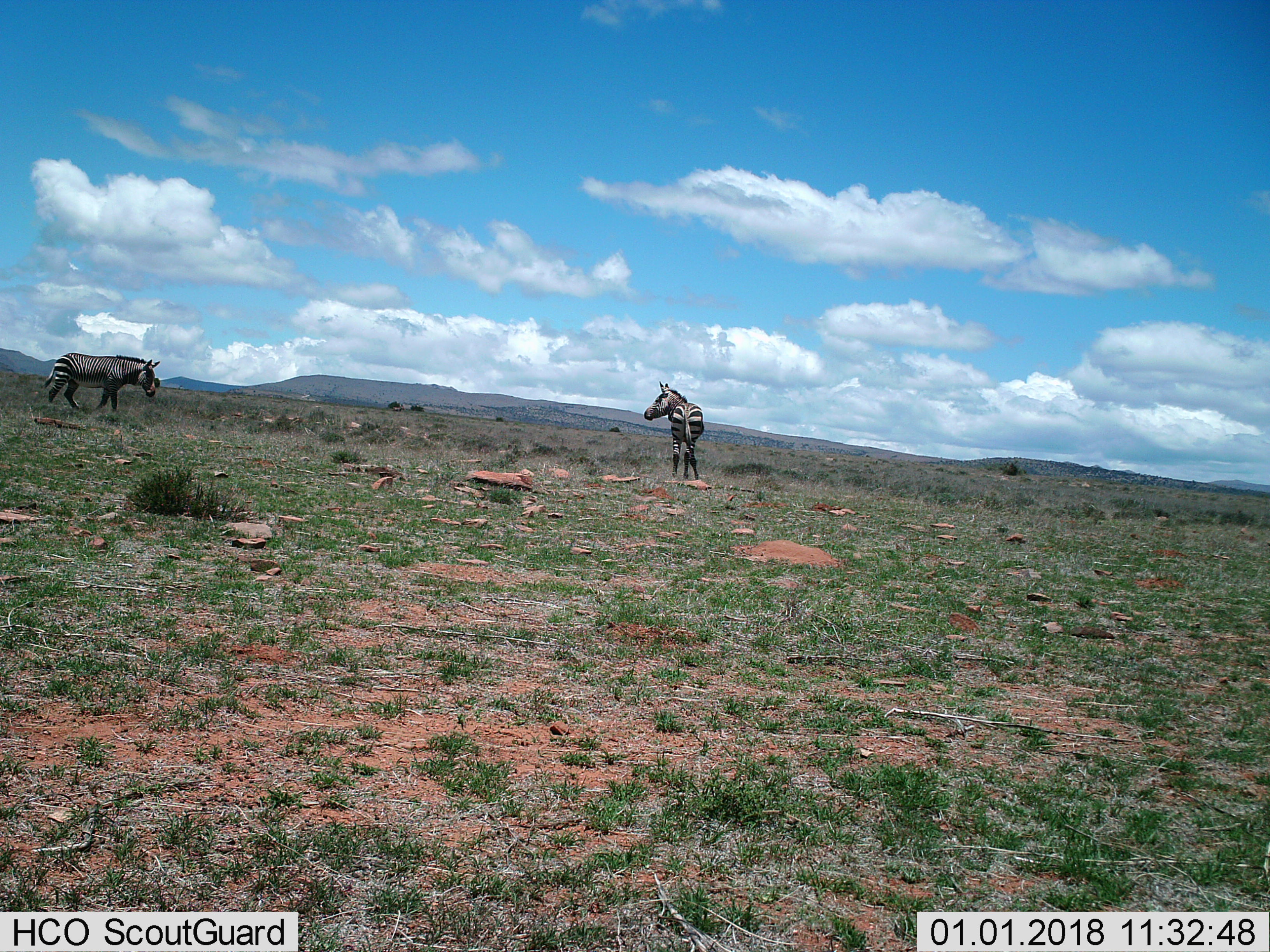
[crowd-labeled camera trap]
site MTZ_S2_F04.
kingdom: Animalia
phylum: Chordata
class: Mammalia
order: Perissodactyla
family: Equidae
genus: Equus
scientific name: Equus zebra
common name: mountain zebra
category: zebramountain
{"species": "zebramountain (mountain zebra) (Equus zebra)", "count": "2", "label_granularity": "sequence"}